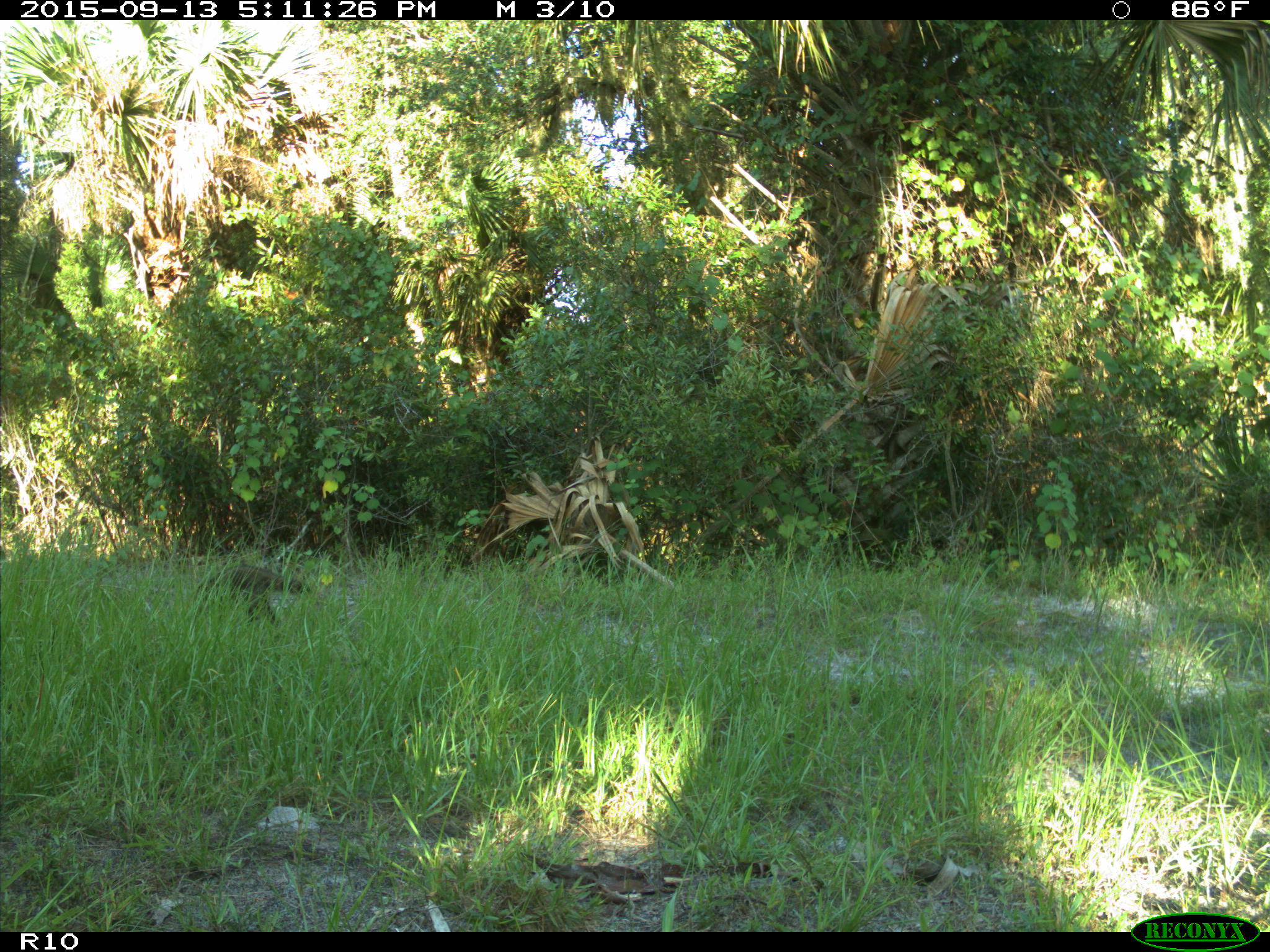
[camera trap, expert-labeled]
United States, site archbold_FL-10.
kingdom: Animalia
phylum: Chordata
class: Mammalia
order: Carnivora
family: Procyonidae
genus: Procyon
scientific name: Procyon lotor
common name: common raccoon